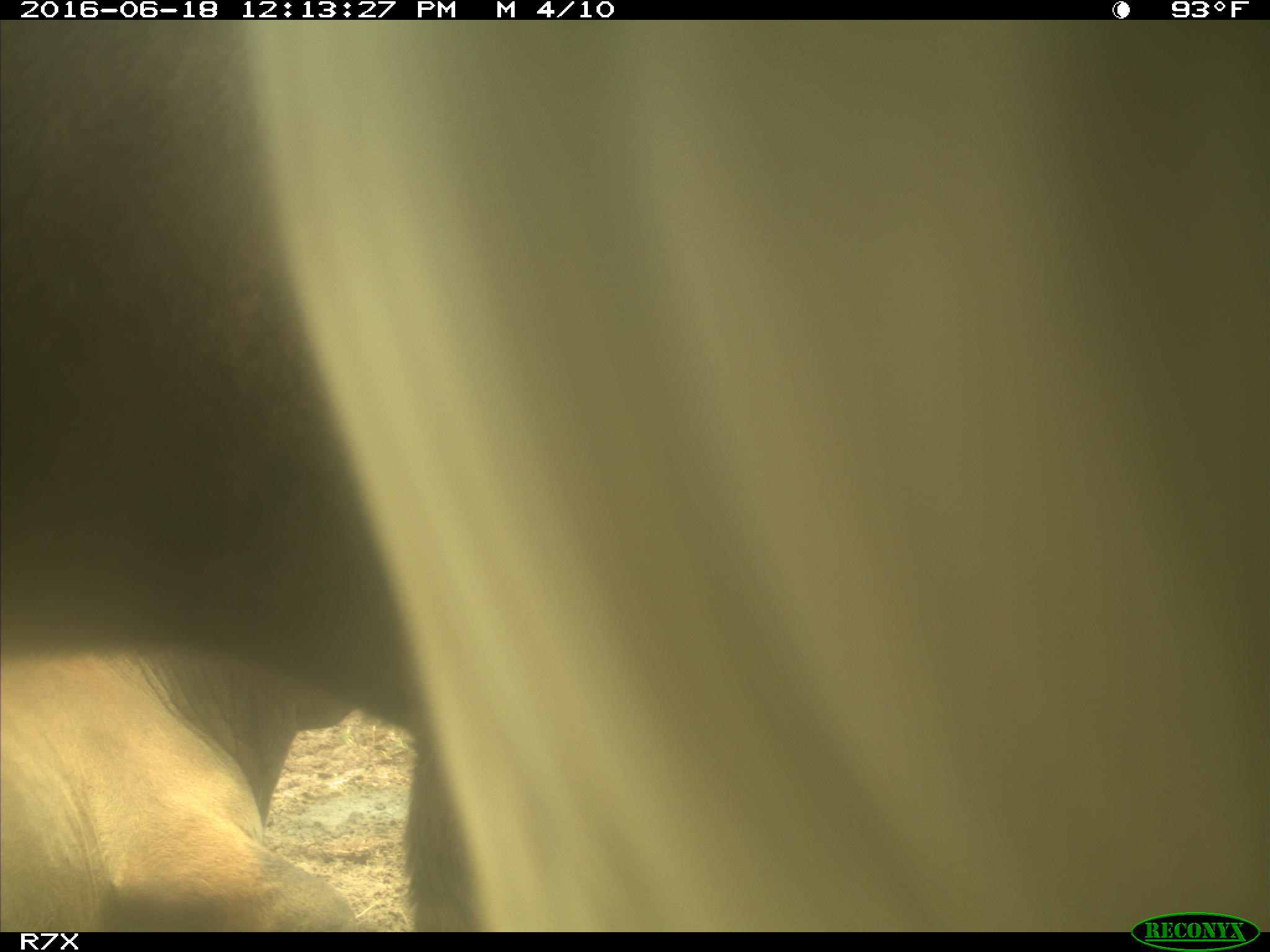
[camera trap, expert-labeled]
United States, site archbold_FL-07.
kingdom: Animalia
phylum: Chordata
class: Mammalia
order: Artiodactyla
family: Bovidae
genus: Bos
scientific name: Bos taurus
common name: domestic cow